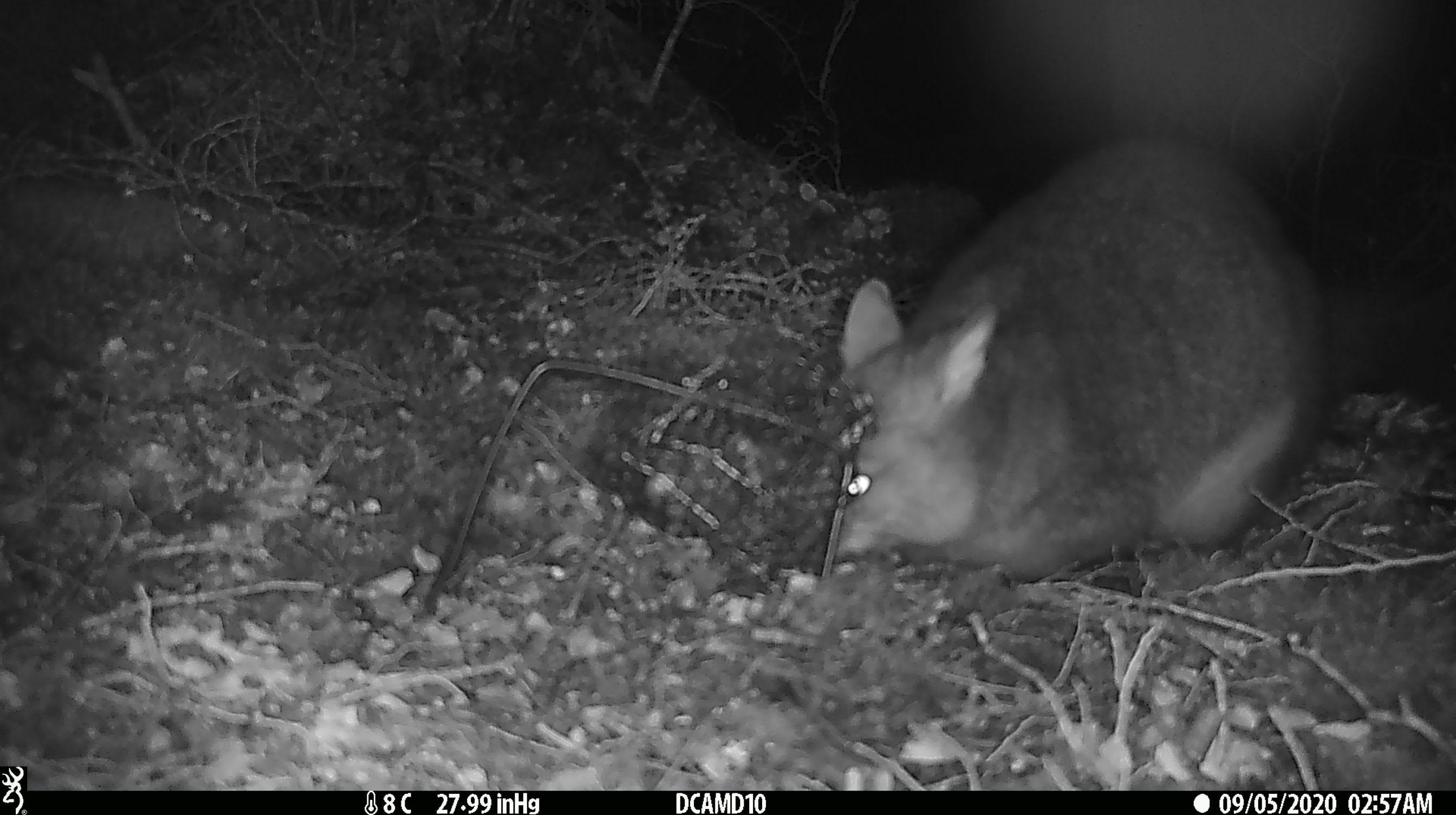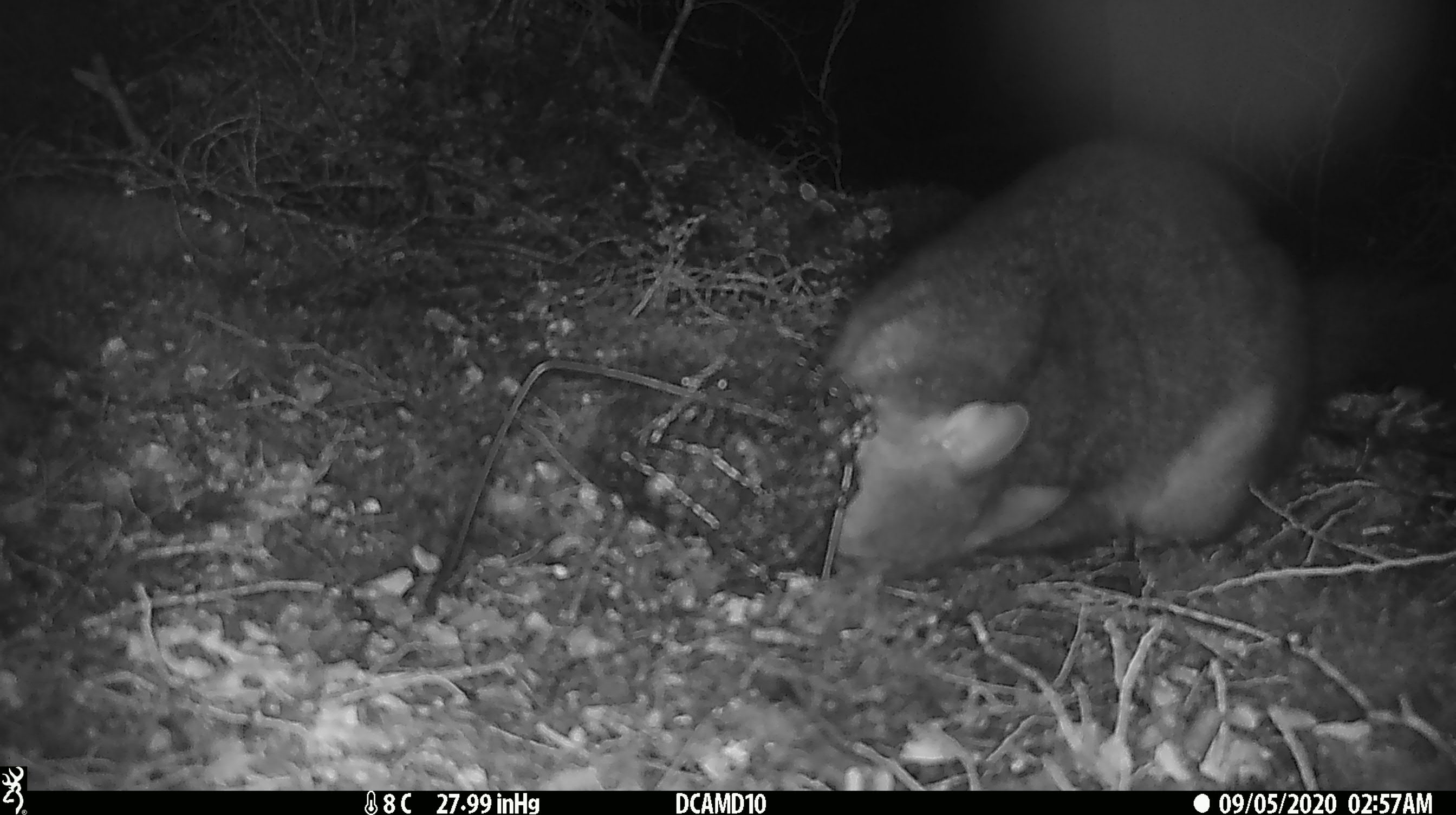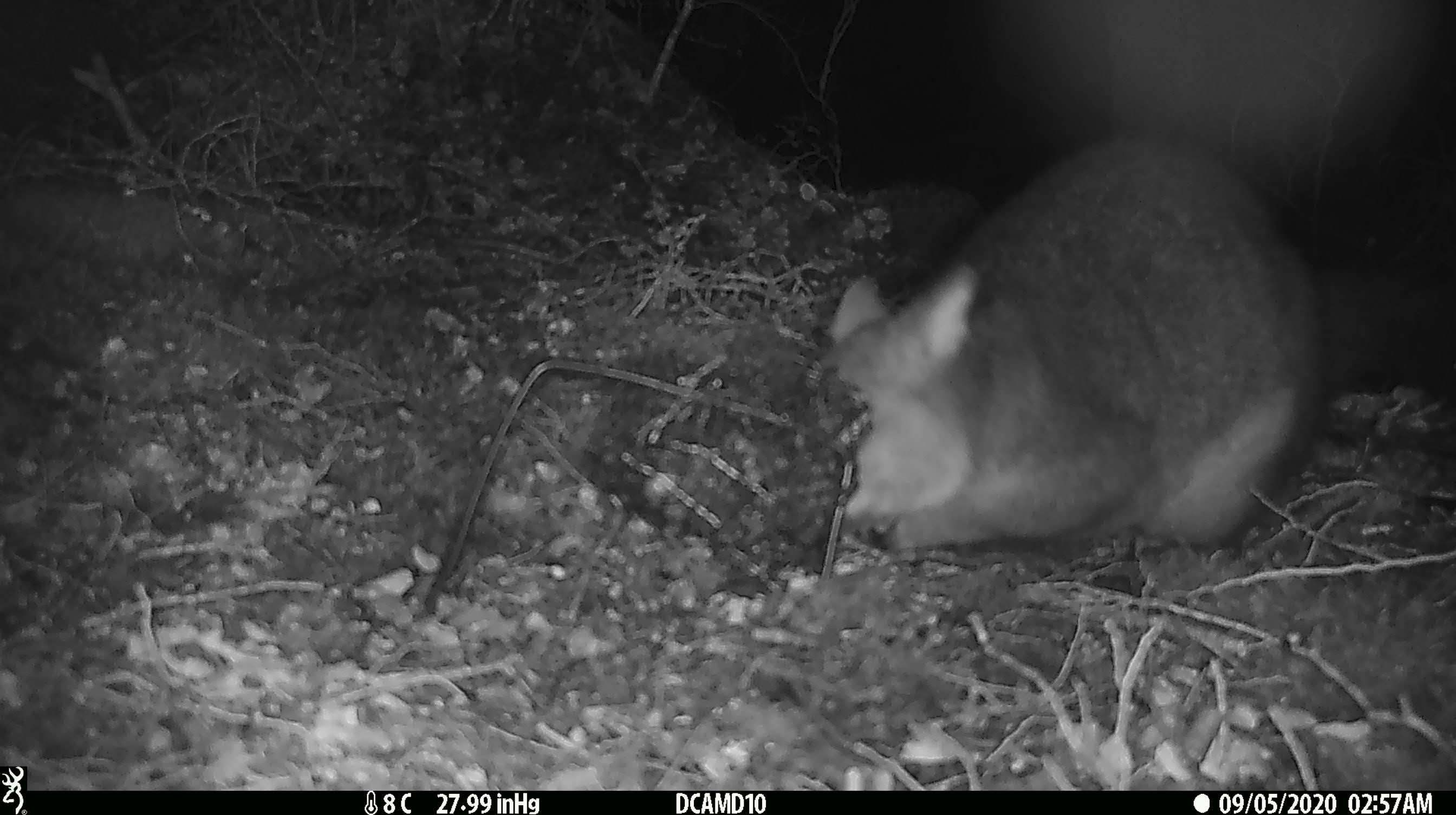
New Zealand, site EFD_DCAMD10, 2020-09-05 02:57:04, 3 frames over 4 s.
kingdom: Animalia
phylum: Chordata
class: Mammalia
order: Diprotodontia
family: Phalangeridae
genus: Trichosurus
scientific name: Trichosurus vulpecula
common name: common brushtail possum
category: possum